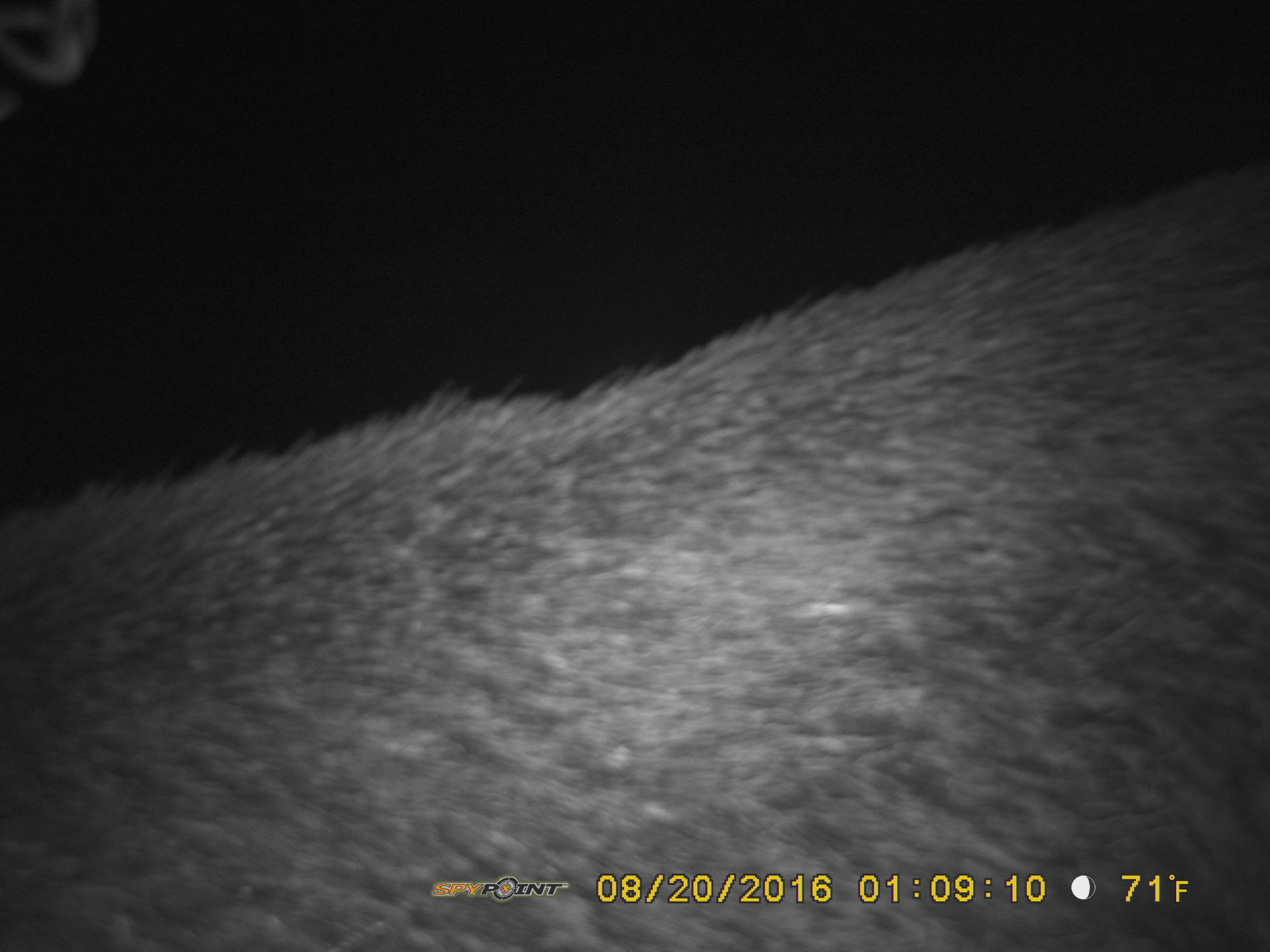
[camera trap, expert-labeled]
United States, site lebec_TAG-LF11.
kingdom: Animalia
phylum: Chordata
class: Mammalia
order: Artiodactyla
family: Suidae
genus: Sus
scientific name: Sus scrofa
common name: wild boar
Sus scrofa (wild boar).